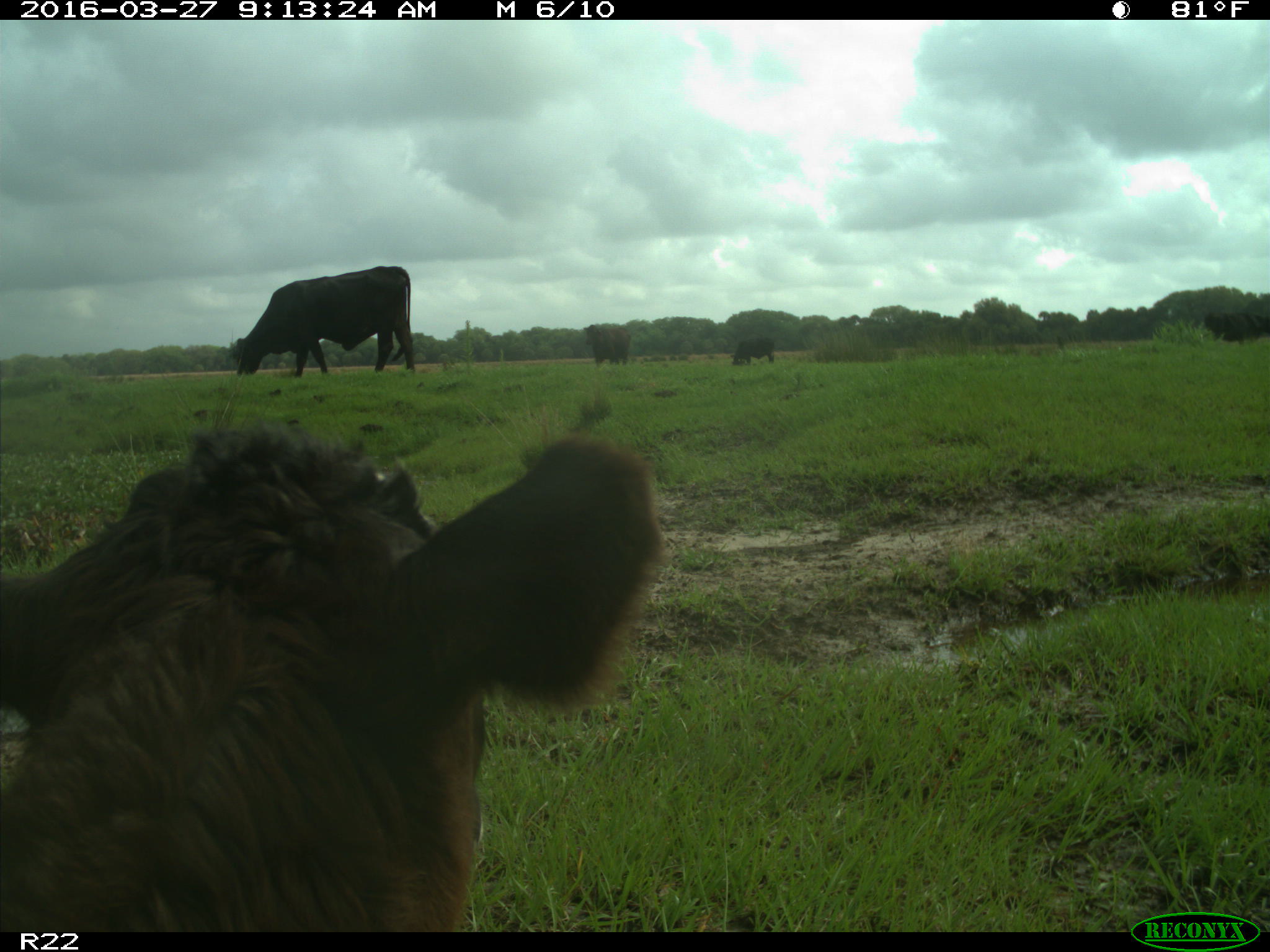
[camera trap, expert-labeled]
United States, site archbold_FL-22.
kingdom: Animalia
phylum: Chordata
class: Mammalia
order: Artiodactyla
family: Bovidae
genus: Bos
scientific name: Bos taurus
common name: domestic cow